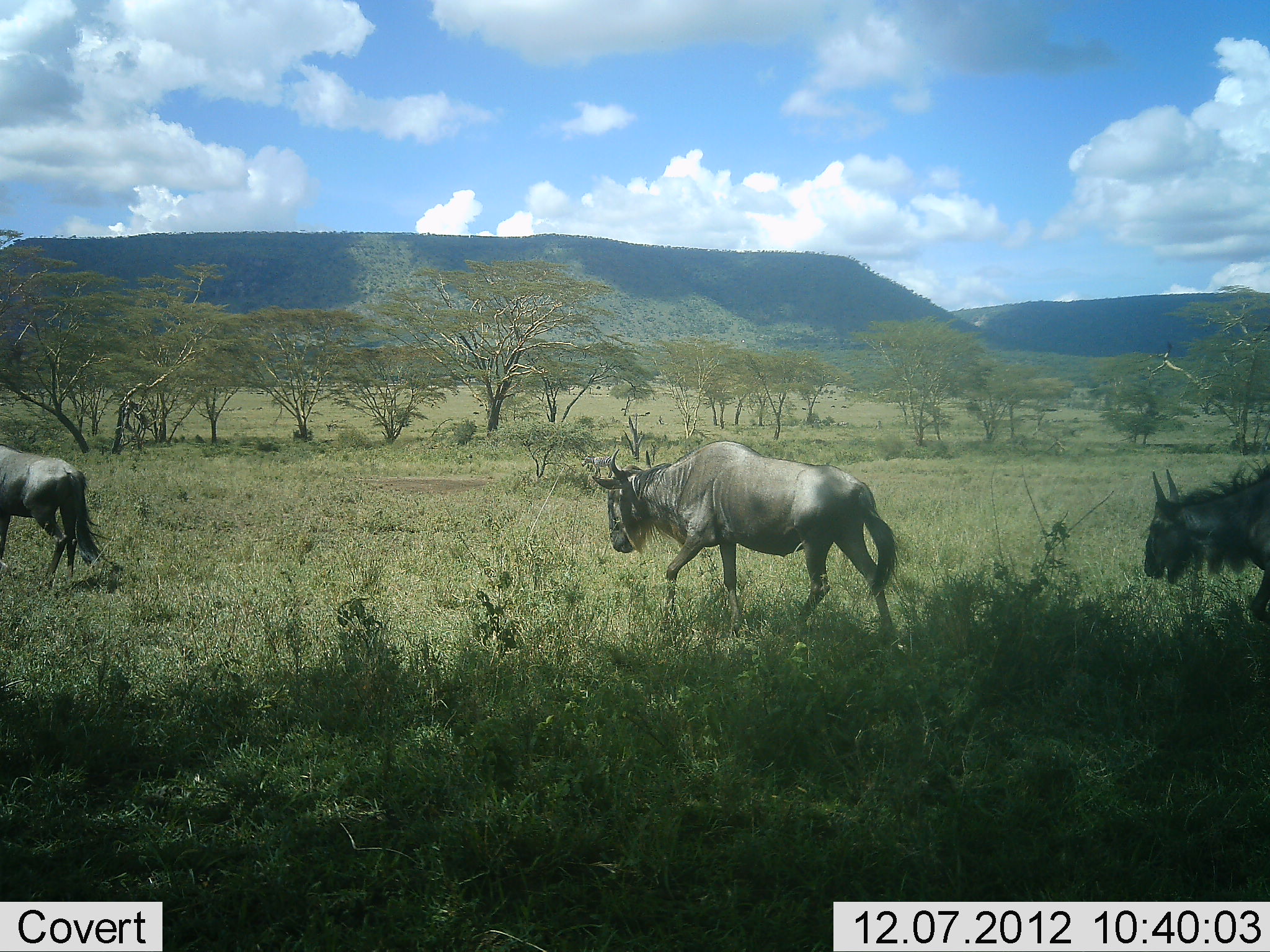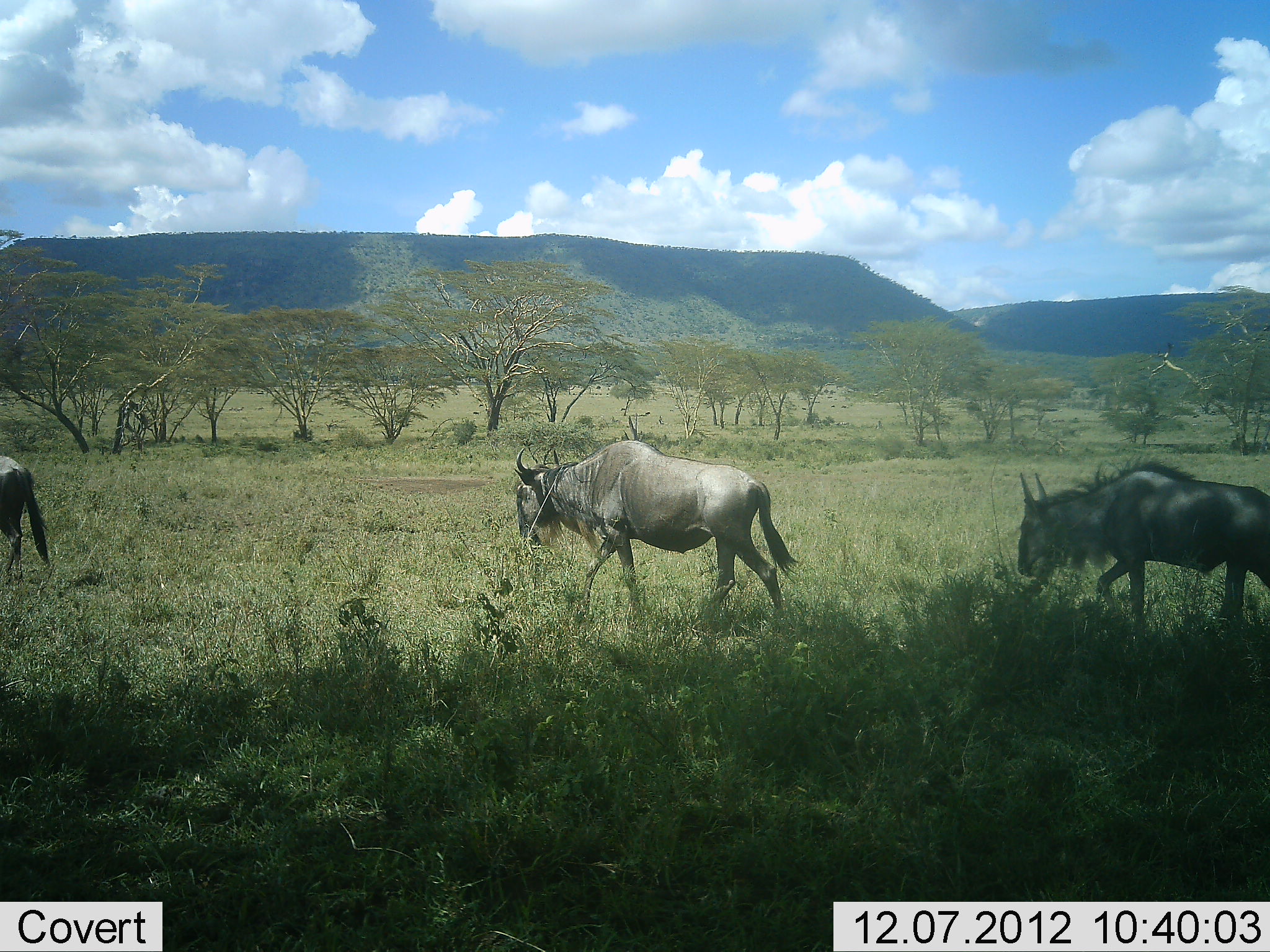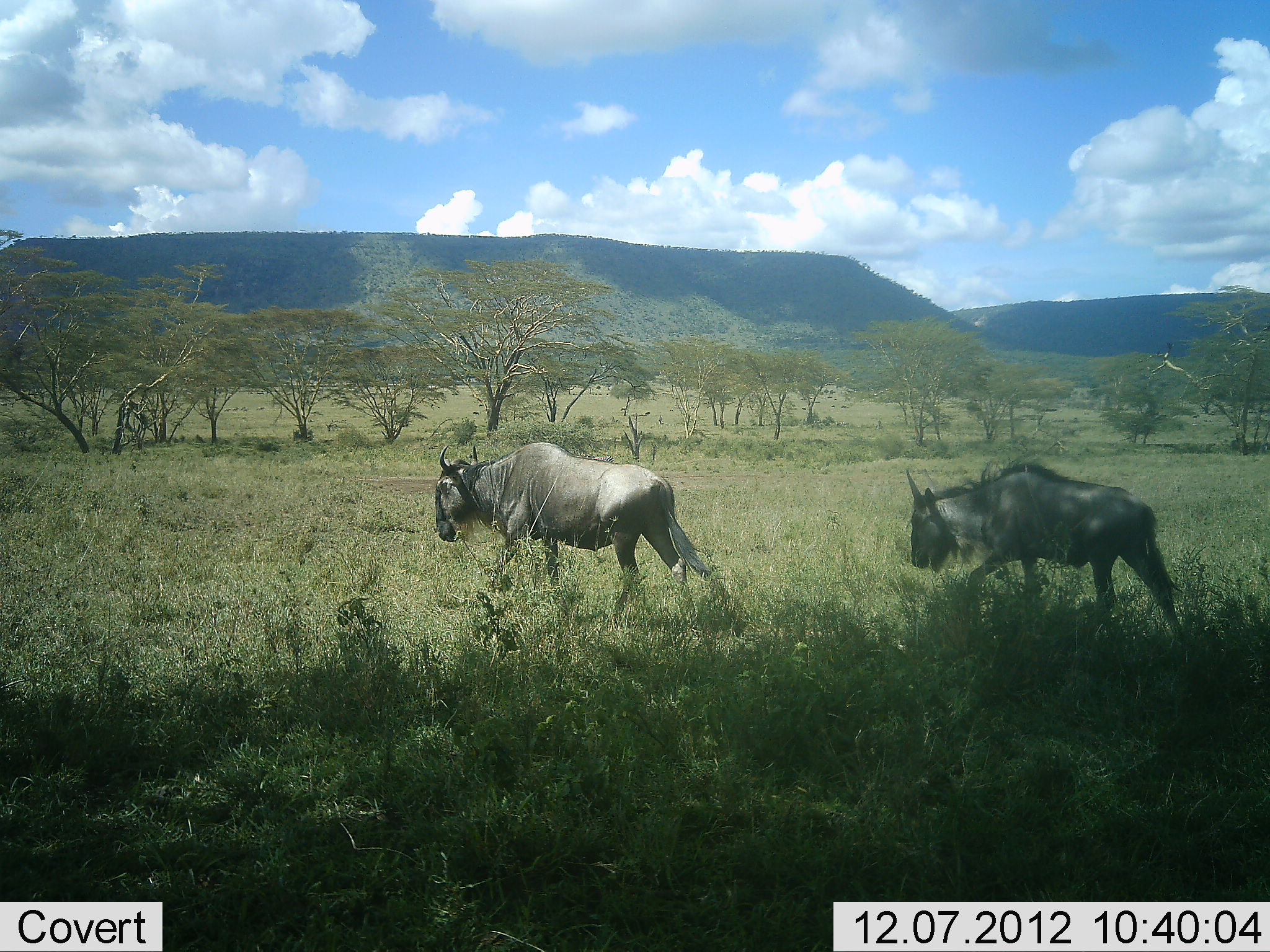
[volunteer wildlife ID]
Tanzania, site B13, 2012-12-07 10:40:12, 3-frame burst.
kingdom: Animalia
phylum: Chordata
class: Mammalia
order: Artiodactyla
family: Bovidae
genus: Connochaetes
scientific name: Connochaetes taurinus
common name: blue wildebeest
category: wildebeest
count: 3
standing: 0%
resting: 0%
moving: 100%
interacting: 0%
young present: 0%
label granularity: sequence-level